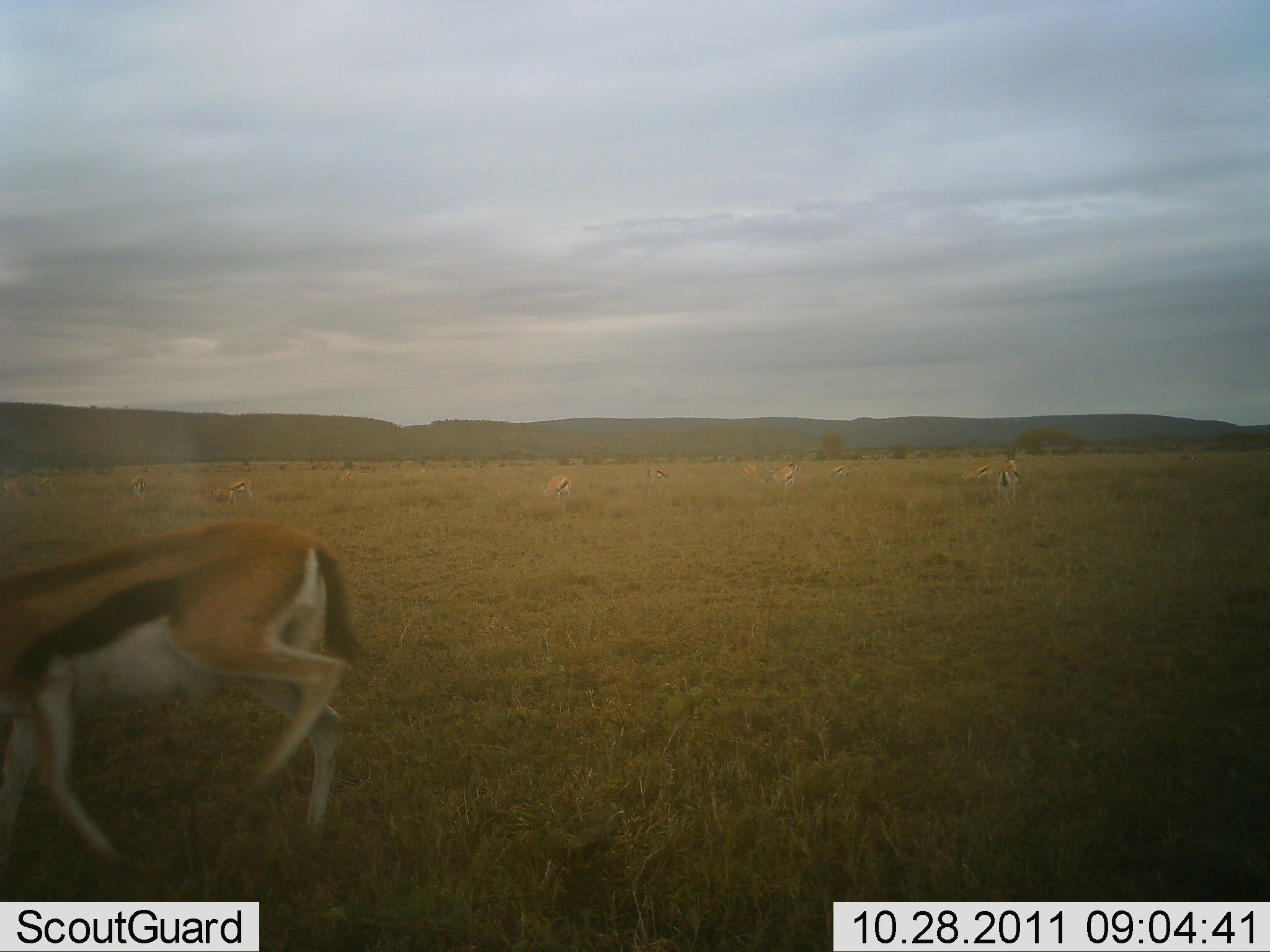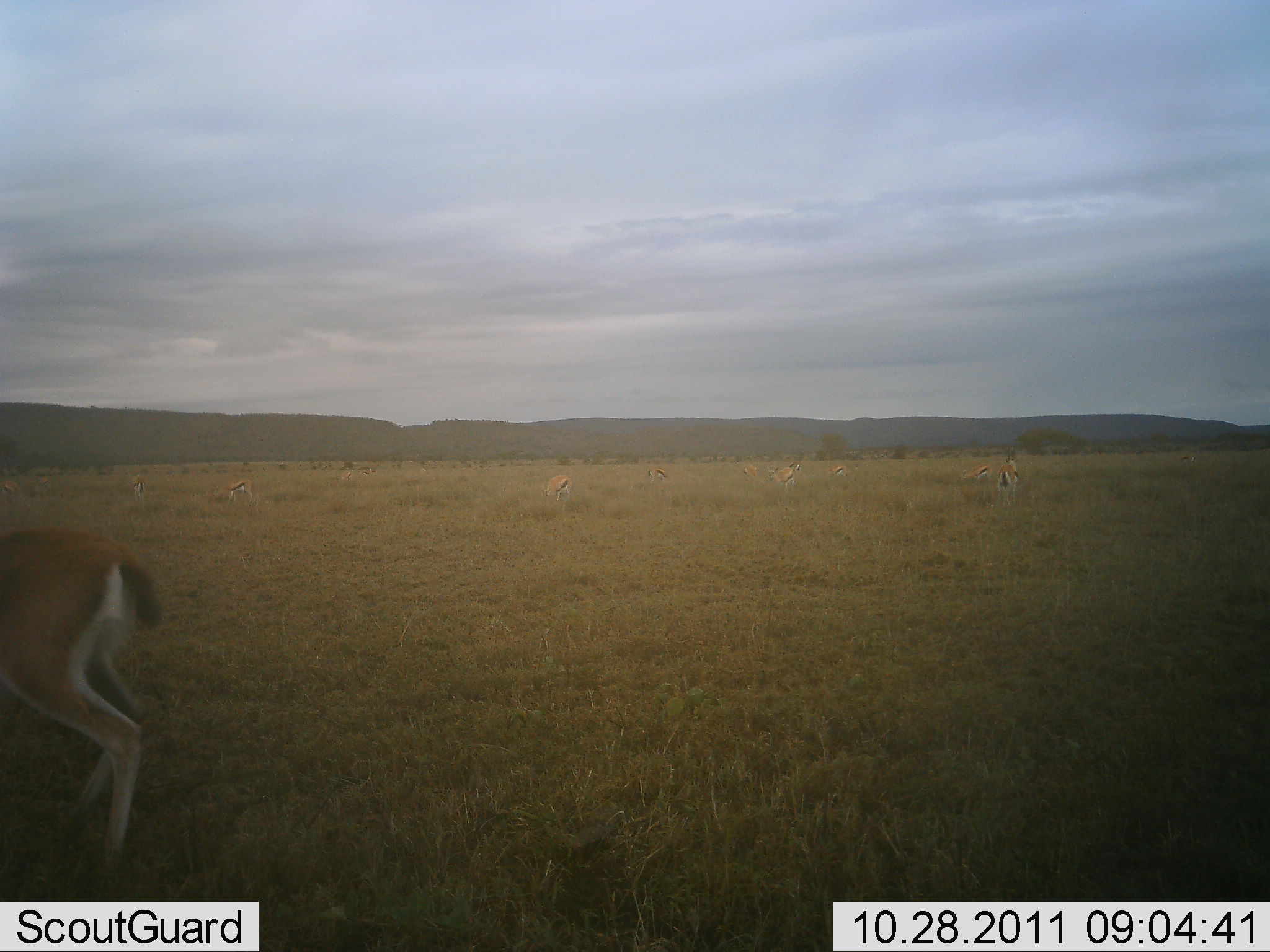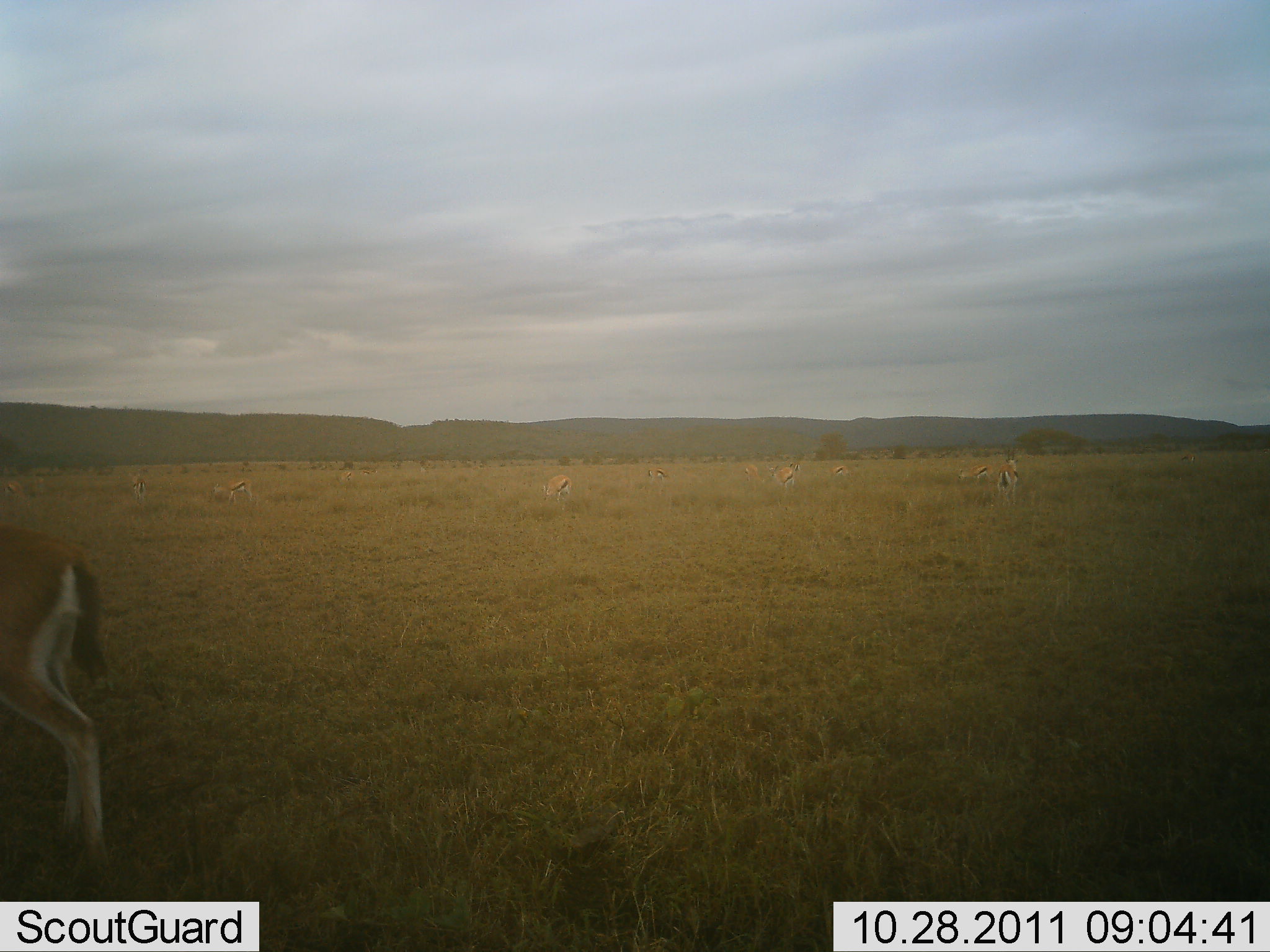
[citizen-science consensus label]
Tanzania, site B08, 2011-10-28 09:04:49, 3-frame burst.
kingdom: Animalia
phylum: Chordata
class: Mammalia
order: Artiodactyla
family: Bovidae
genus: Eudorcas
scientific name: Eudorcas thomsonii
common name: thomson's gazelle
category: gazellethomsons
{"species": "gazellethomsons (thomson's gazelle) (Eudorcas thomsonii)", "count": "10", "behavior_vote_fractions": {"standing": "20%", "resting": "0%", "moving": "90%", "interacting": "0%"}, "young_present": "0%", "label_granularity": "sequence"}